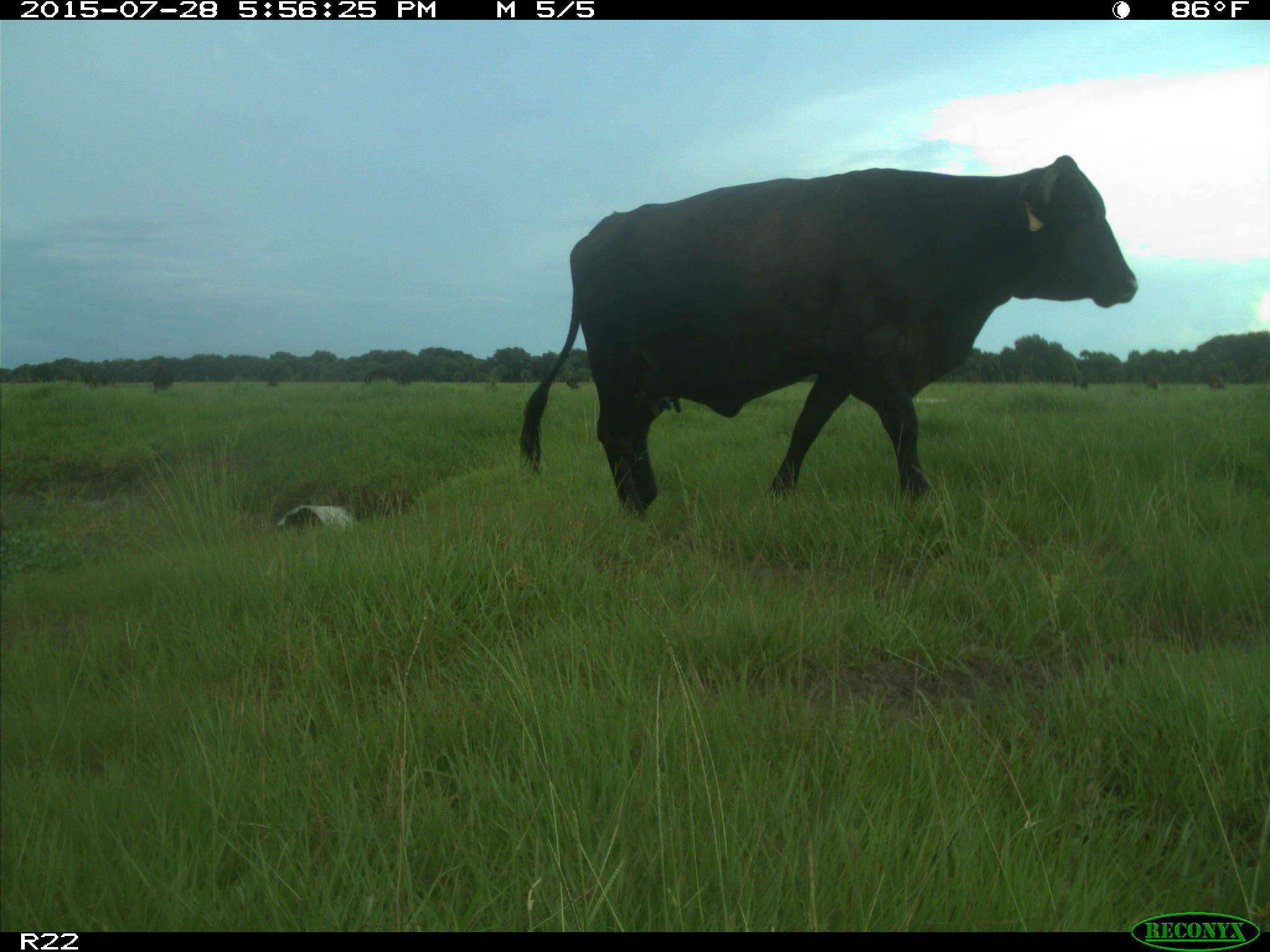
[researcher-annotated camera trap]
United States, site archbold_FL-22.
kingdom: Animalia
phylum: Chordata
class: Mammalia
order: Artiodactyla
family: Bovidae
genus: Bos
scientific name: Bos taurus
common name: domestic cow